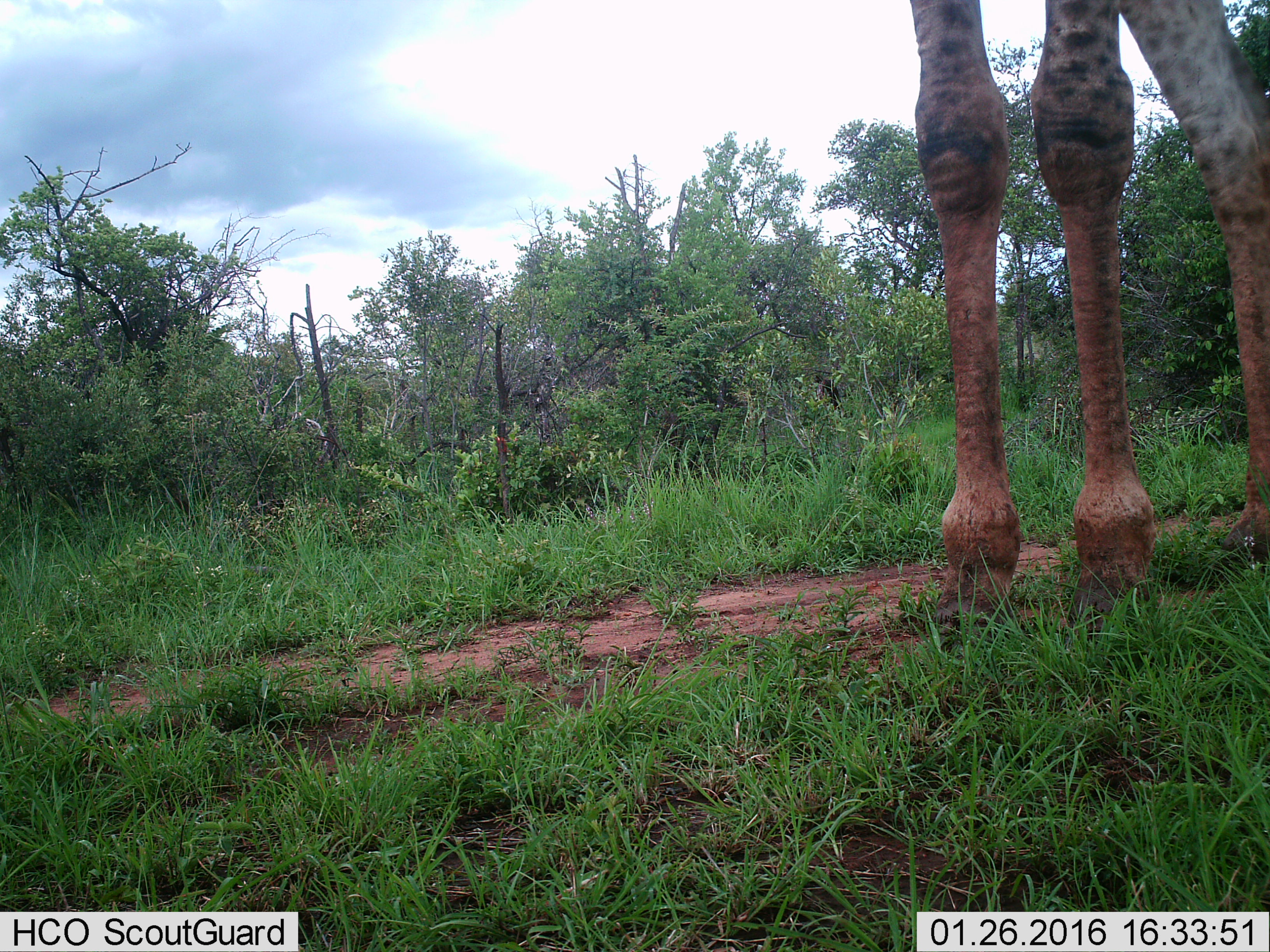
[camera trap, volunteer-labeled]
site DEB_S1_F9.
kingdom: Animalia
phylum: Chordata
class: Mammalia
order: Artiodactyla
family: Giraffidae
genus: Giraffa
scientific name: Giraffa camelopardalis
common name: giraffe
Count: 1.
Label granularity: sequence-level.